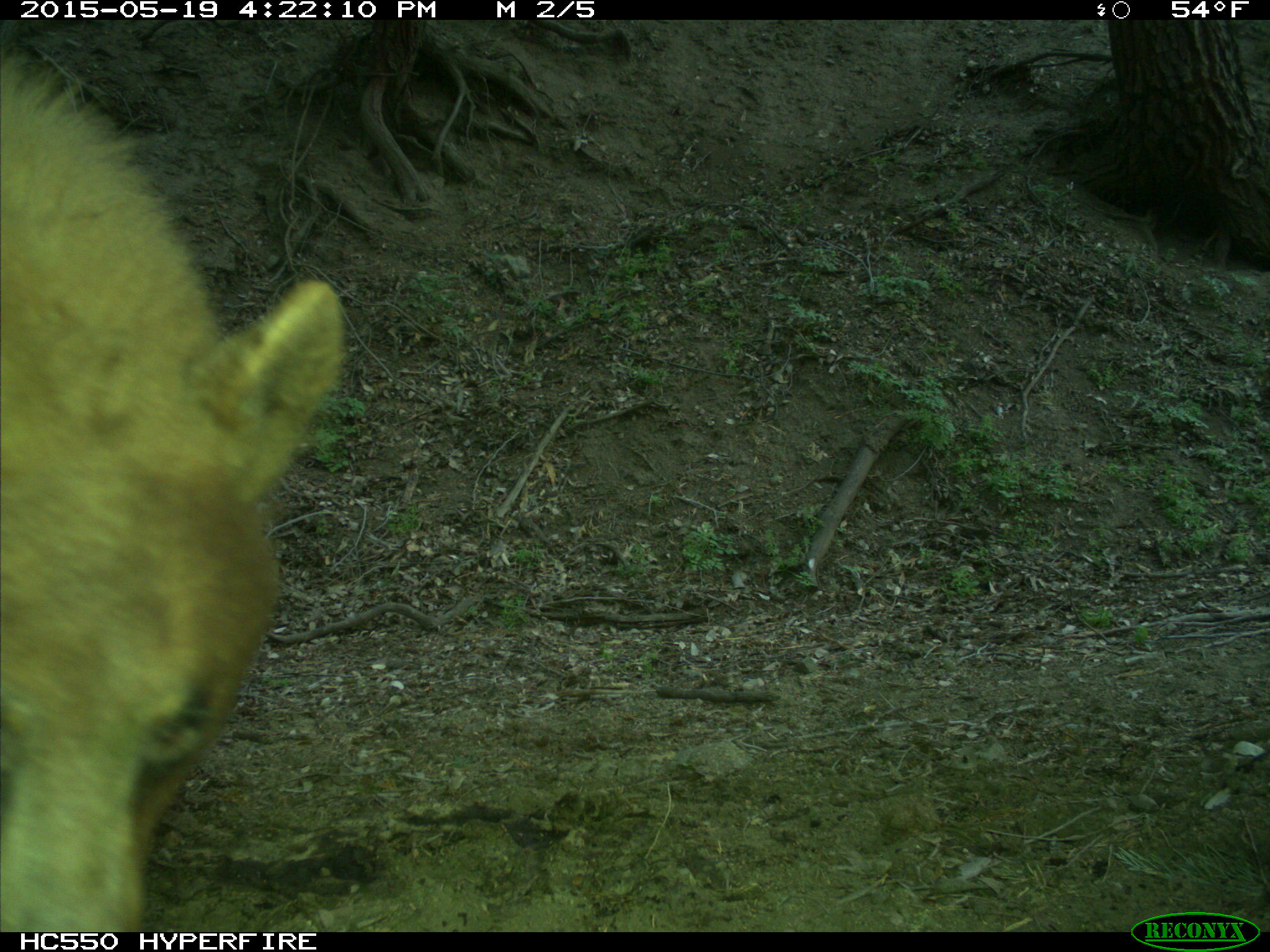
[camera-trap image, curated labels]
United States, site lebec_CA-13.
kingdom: Animalia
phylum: Chordata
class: Mammalia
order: Carnivora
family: Ursidae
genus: Ursus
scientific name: Ursus americanus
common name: american black bear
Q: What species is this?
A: Ursus americanus (american black bear).